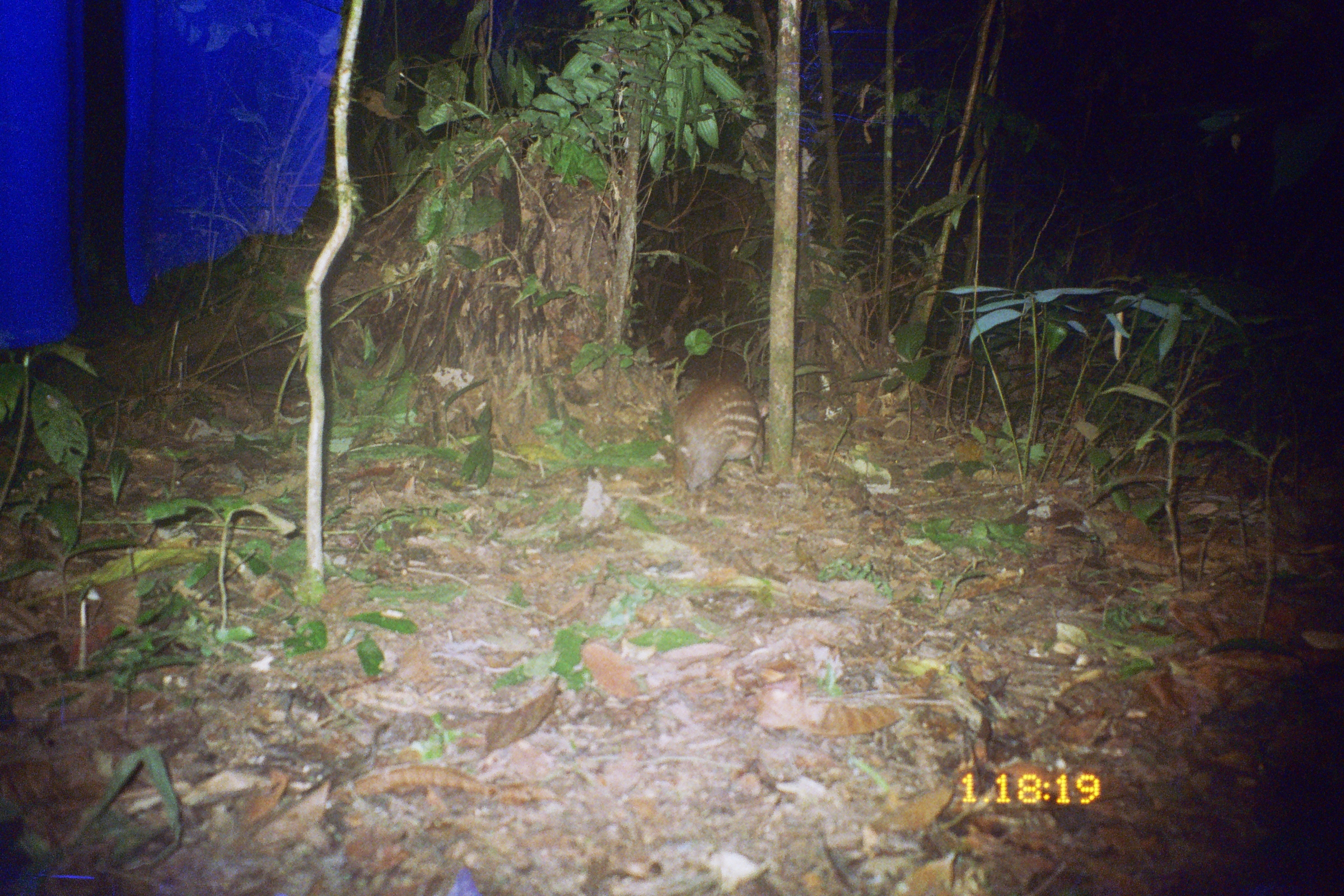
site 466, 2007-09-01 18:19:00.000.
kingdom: Animalia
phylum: Chordata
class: Mammalia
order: Rodentia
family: Cuniculidae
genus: Cuniculus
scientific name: Cuniculus paca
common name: spotted paca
Cuniculus paca (spotted paca).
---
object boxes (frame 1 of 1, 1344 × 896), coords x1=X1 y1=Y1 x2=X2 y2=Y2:
cuniculus paca: x1=671 y1=376 x2=770 y2=493